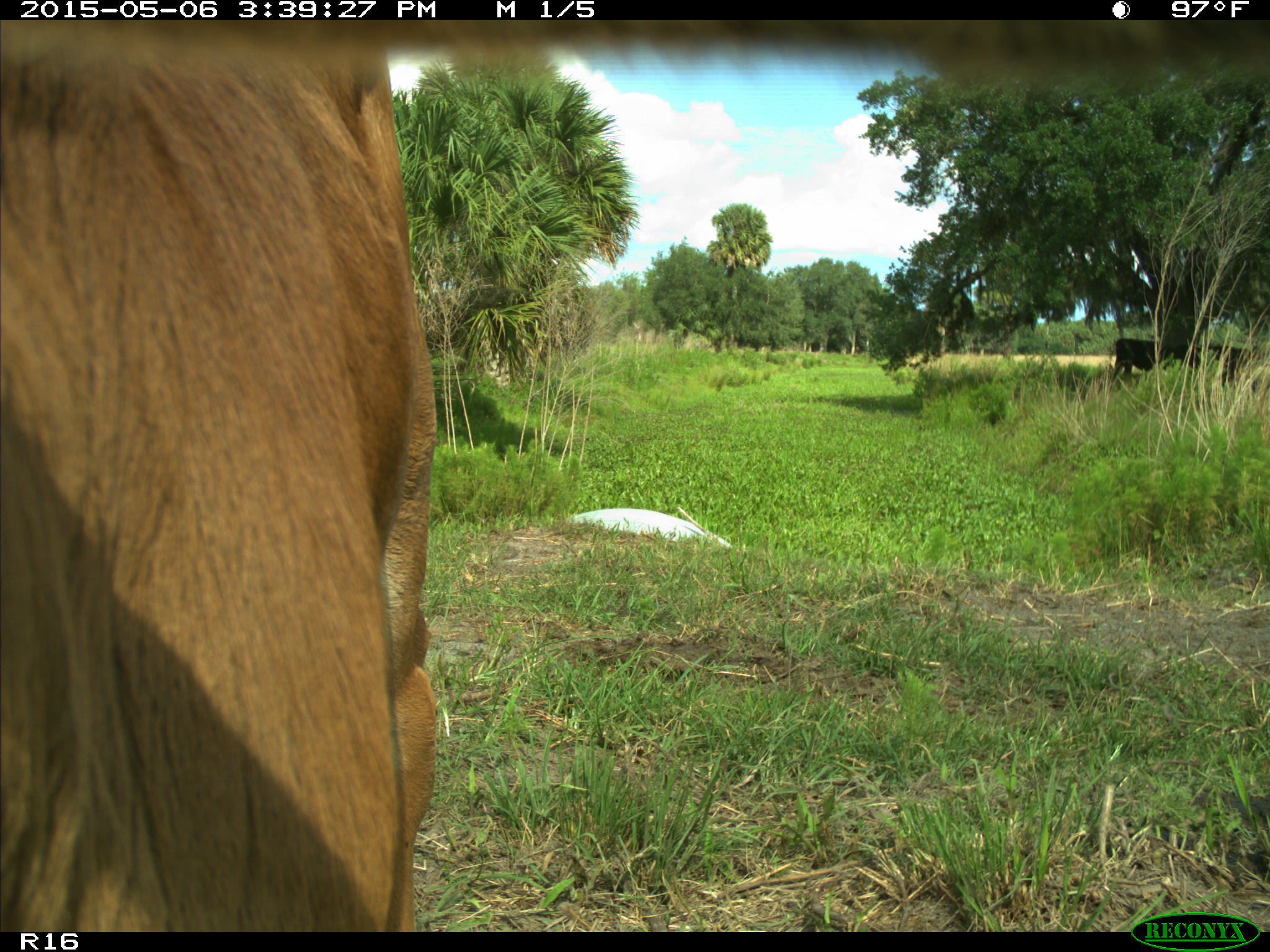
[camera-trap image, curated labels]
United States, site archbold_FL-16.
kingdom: Animalia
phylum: Chordata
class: Mammalia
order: Artiodactyla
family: Bovidae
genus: Bos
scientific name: Bos taurus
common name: domestic cow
Bos taurus (domestic cow).